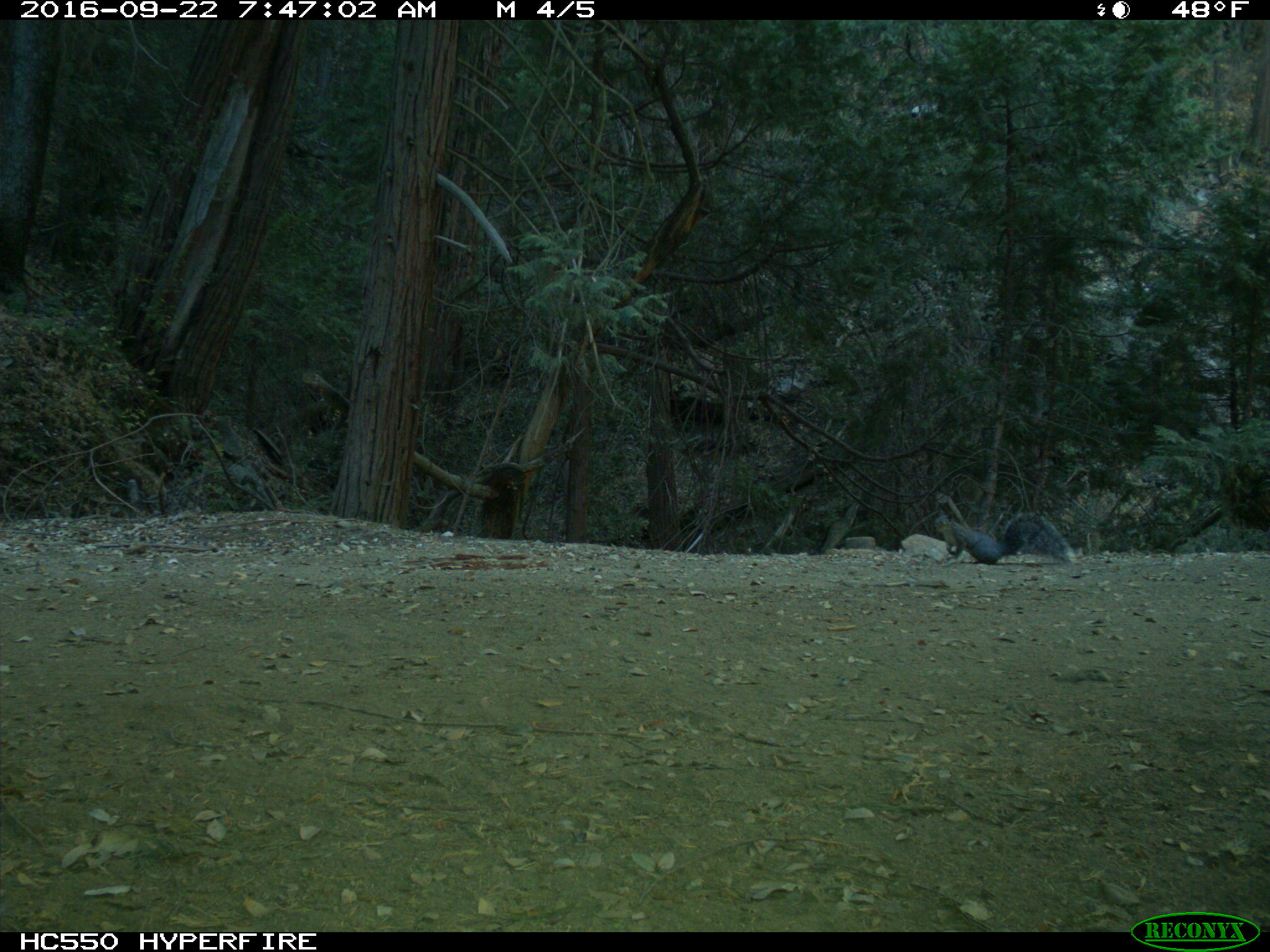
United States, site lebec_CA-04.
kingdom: Animalia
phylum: Chordata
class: Mammalia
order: Rodentia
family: Sciuridae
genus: Sciurus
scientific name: Sciurus carolinensis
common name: eastern gray squirrel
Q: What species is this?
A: Sciurus carolinensis (eastern gray squirrel).